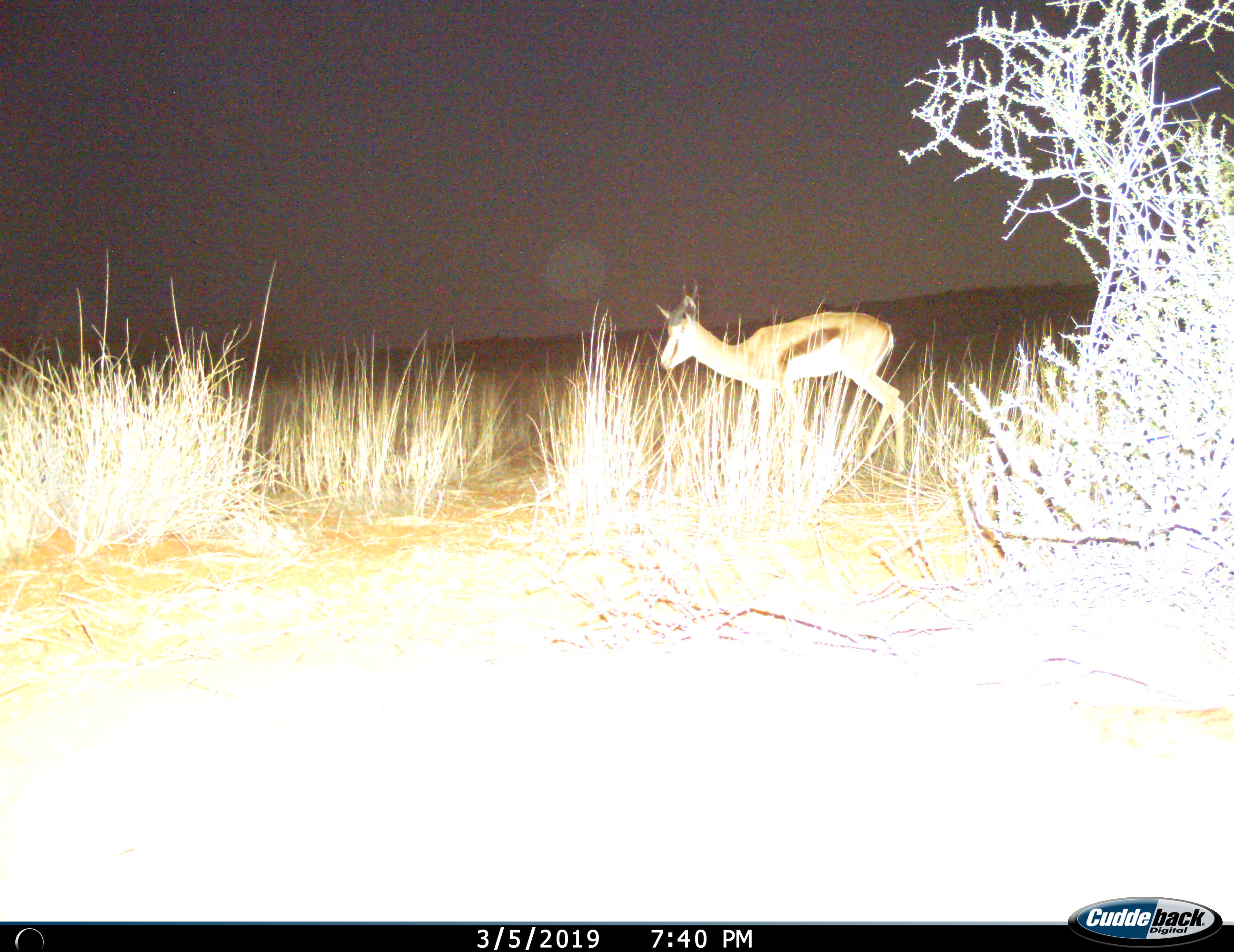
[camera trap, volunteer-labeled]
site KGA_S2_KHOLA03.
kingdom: Animalia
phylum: Chordata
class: Mammalia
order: Artiodactyla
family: Bovidae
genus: Antidorcas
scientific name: Antidorcas marsupialis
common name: springbok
Springbok (Antidorcas marsupialis), count 1. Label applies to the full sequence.